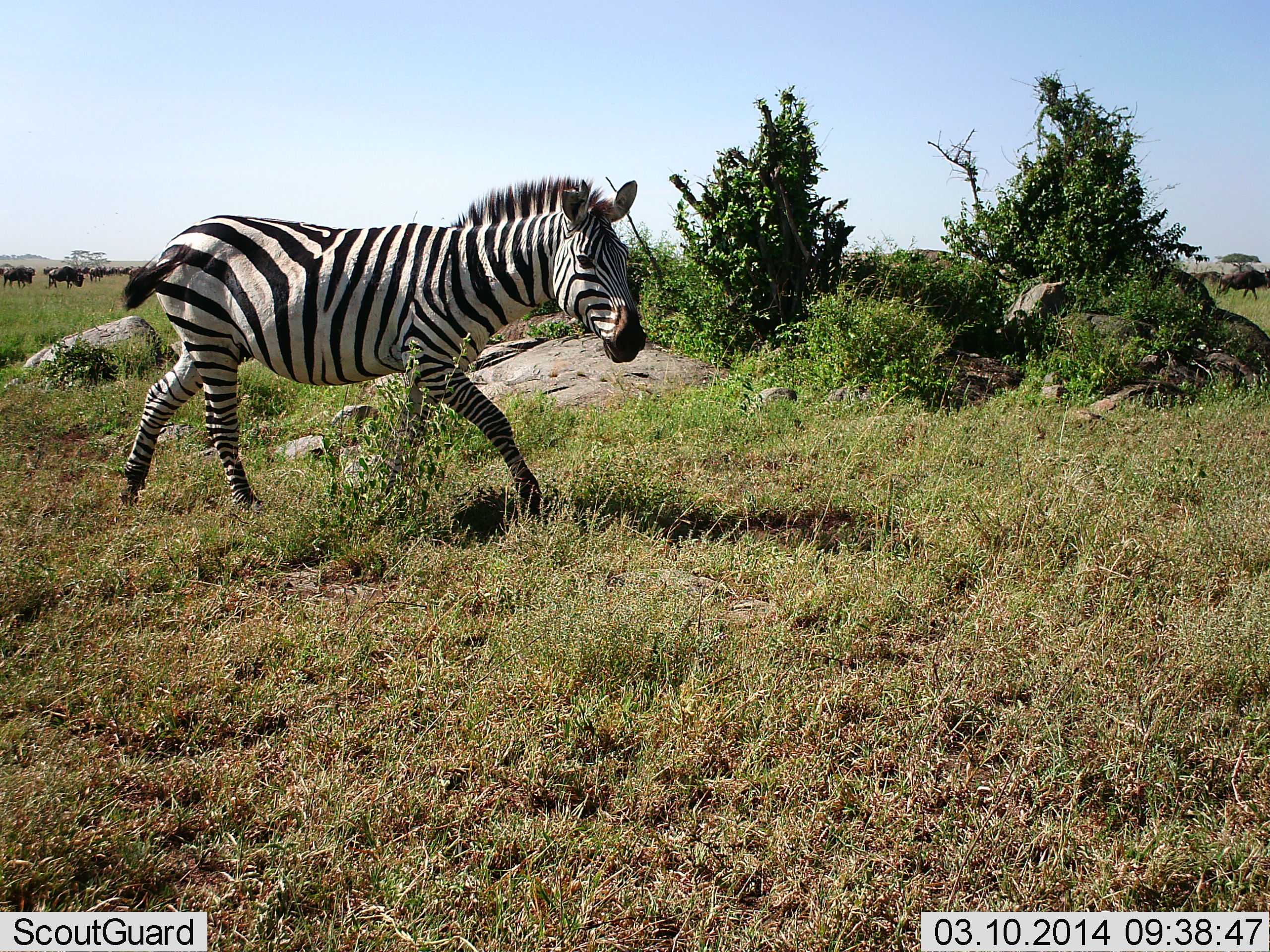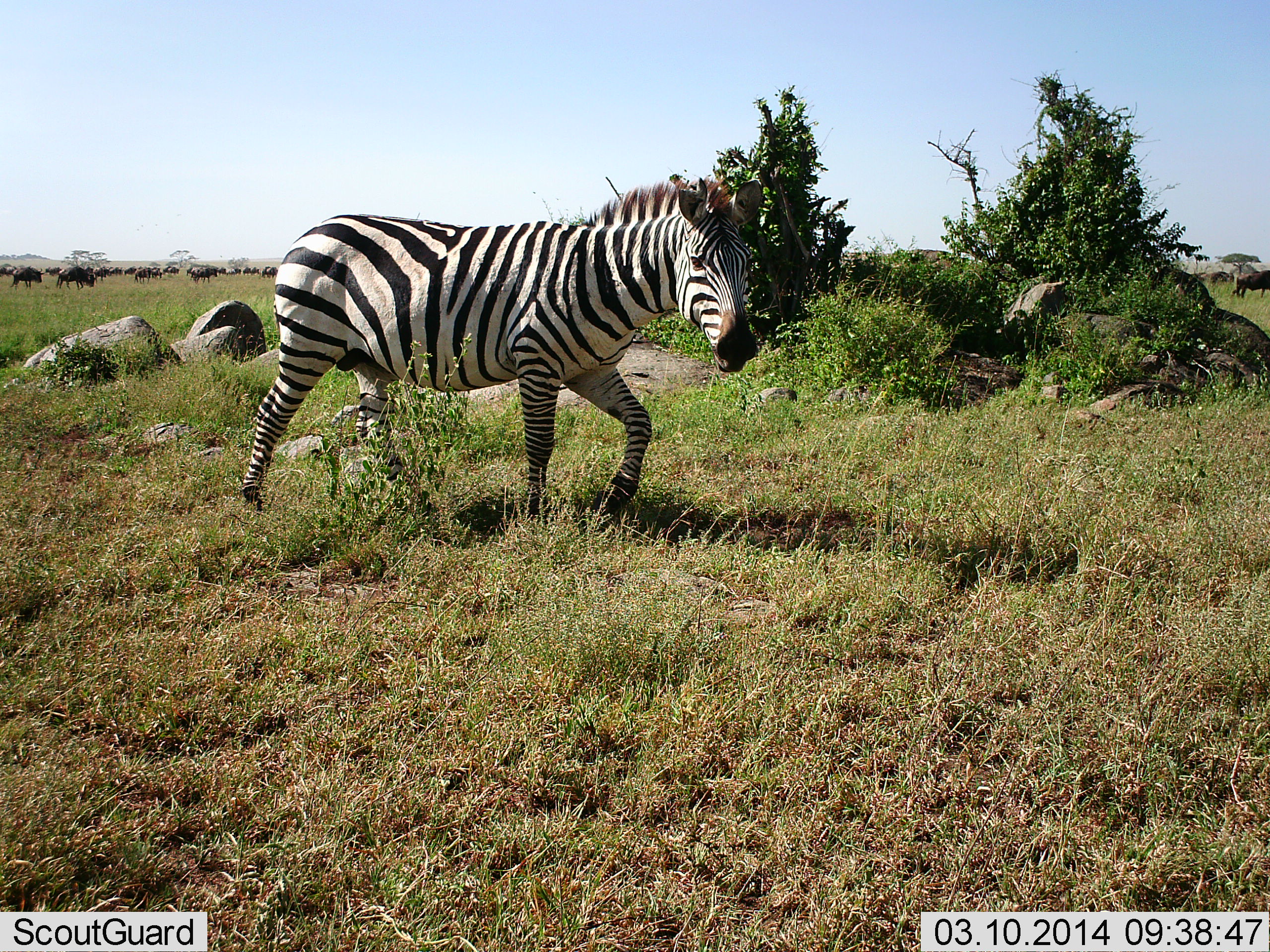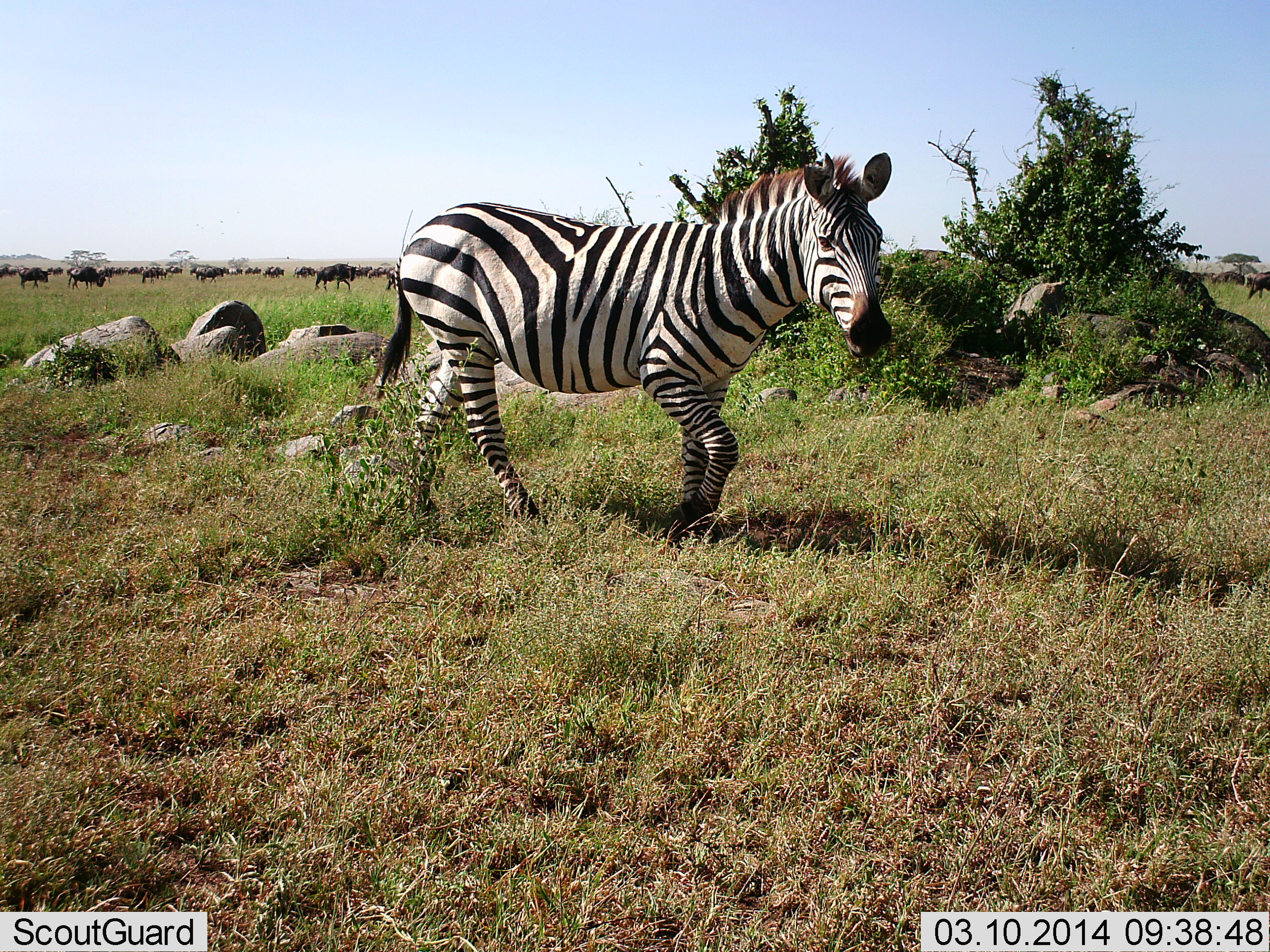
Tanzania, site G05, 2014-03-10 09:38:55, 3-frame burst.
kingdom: Animalia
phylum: Chordata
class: Mammalia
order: Artiodactyla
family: Bovidae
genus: Connochaetes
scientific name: Connochaetes taurinus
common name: blue wildebeest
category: wildebeest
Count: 11-50.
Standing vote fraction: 30%.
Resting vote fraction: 10%.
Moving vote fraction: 80%.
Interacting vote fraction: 10%.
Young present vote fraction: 0%.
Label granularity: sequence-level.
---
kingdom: Animalia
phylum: Chordata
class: Mammalia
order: Perissodactyla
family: Equidae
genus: Equus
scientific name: Equus quagga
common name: plains zebra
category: zebra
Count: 1.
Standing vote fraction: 12%.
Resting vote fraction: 0%.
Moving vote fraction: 94%.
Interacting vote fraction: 0%.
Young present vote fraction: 0%.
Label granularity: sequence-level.